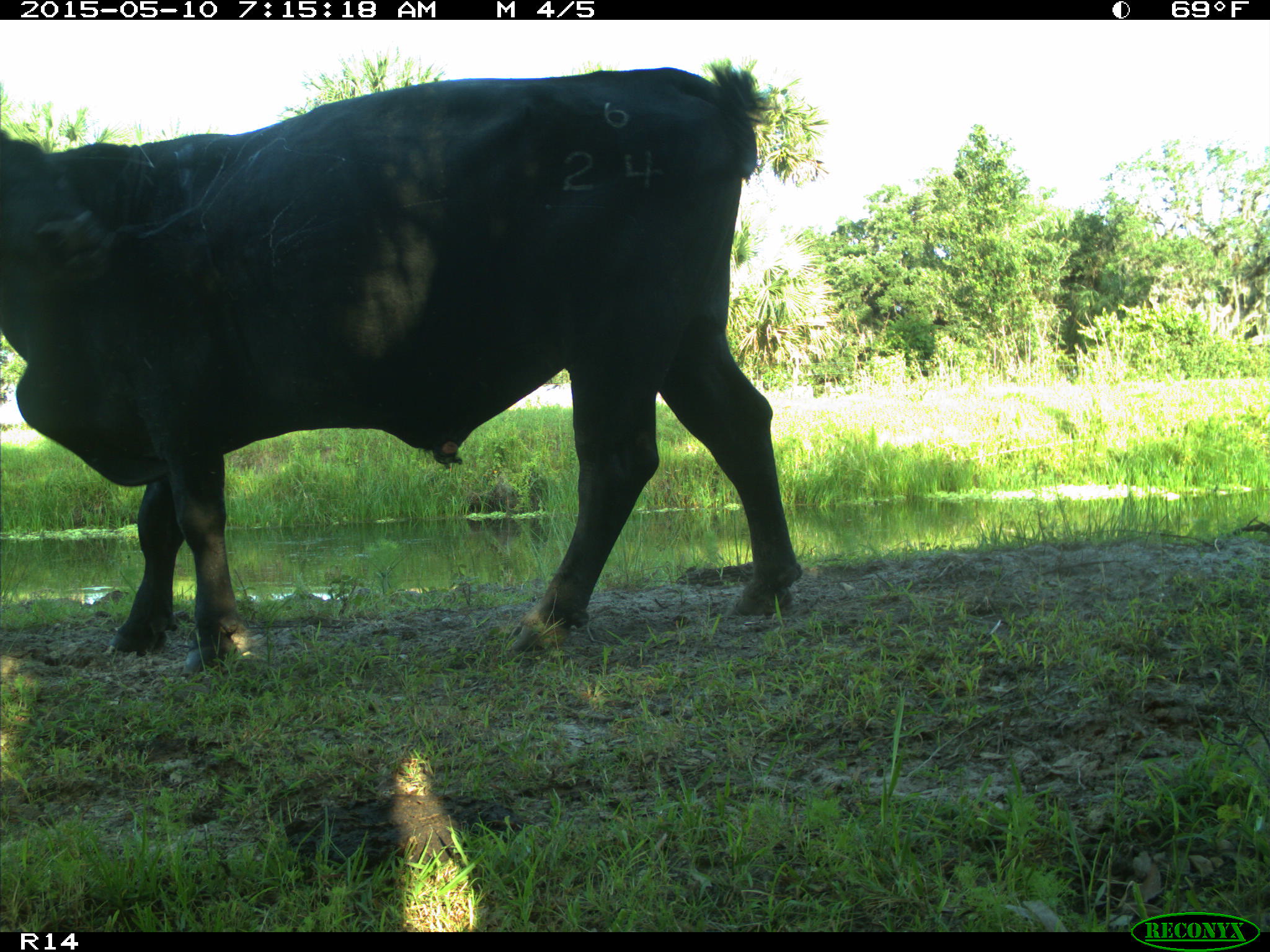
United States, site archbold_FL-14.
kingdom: Animalia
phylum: Chordata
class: Mammalia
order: Artiodactyla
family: Bovidae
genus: Bos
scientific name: Bos taurus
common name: domestic cow